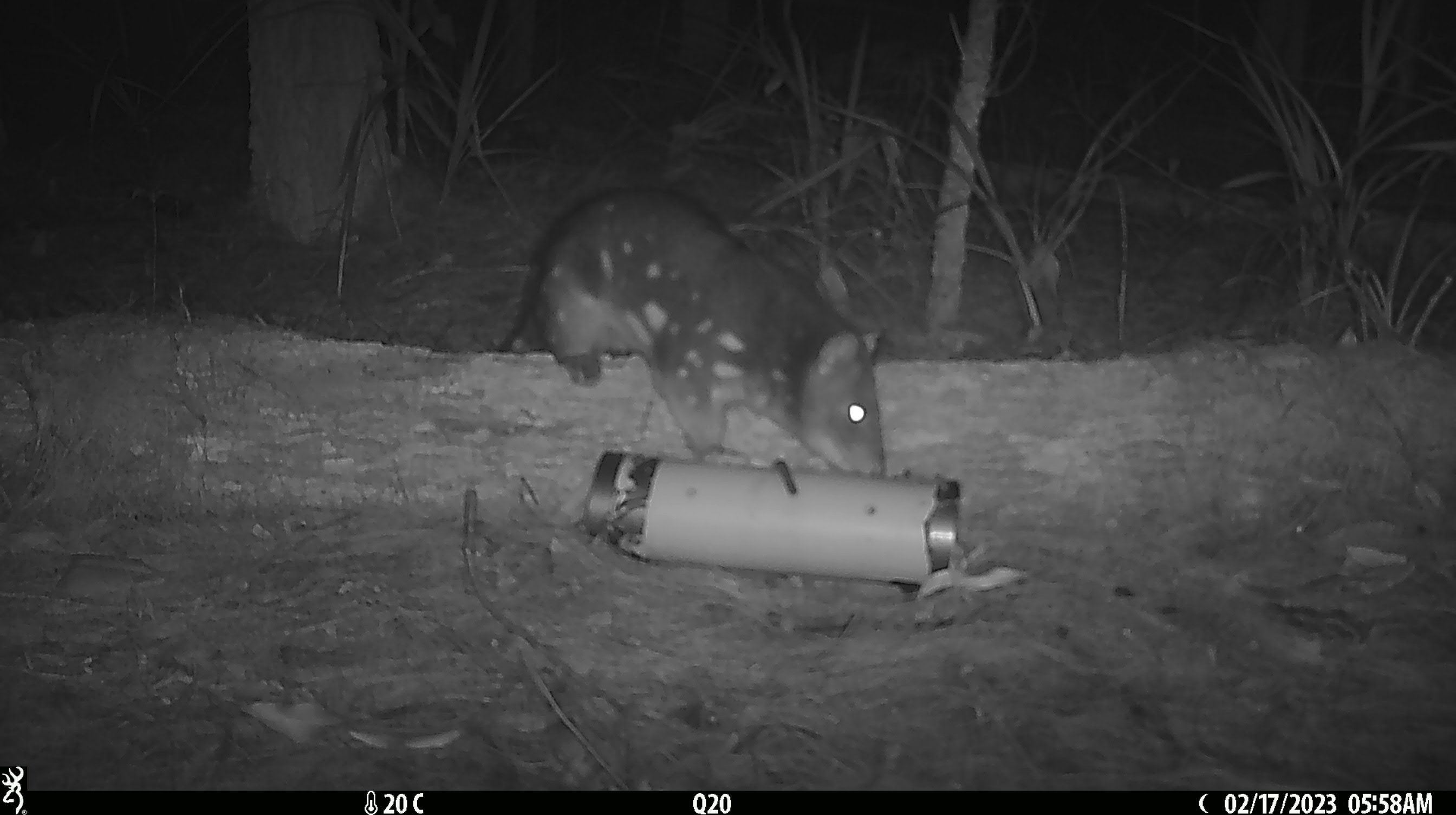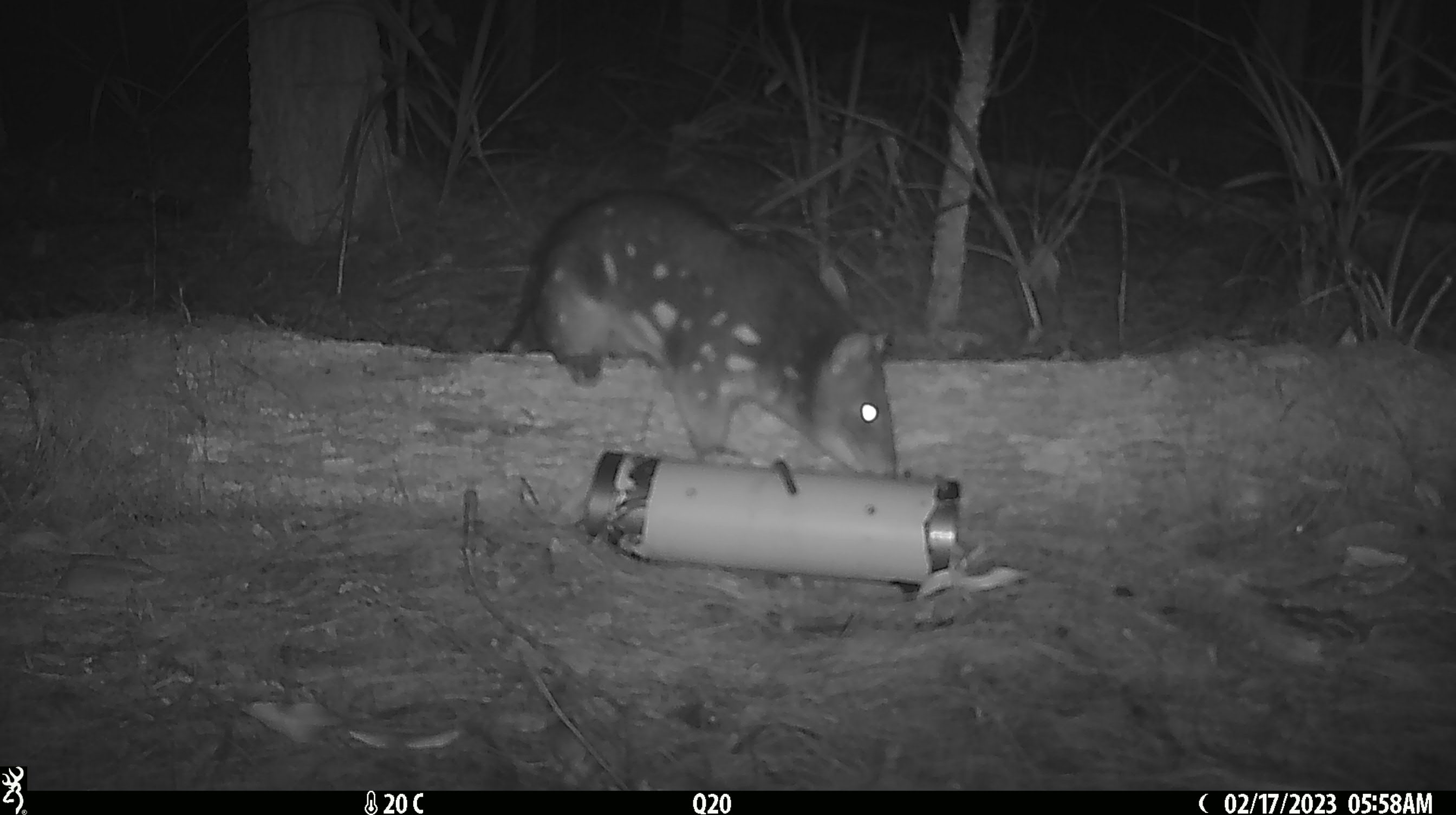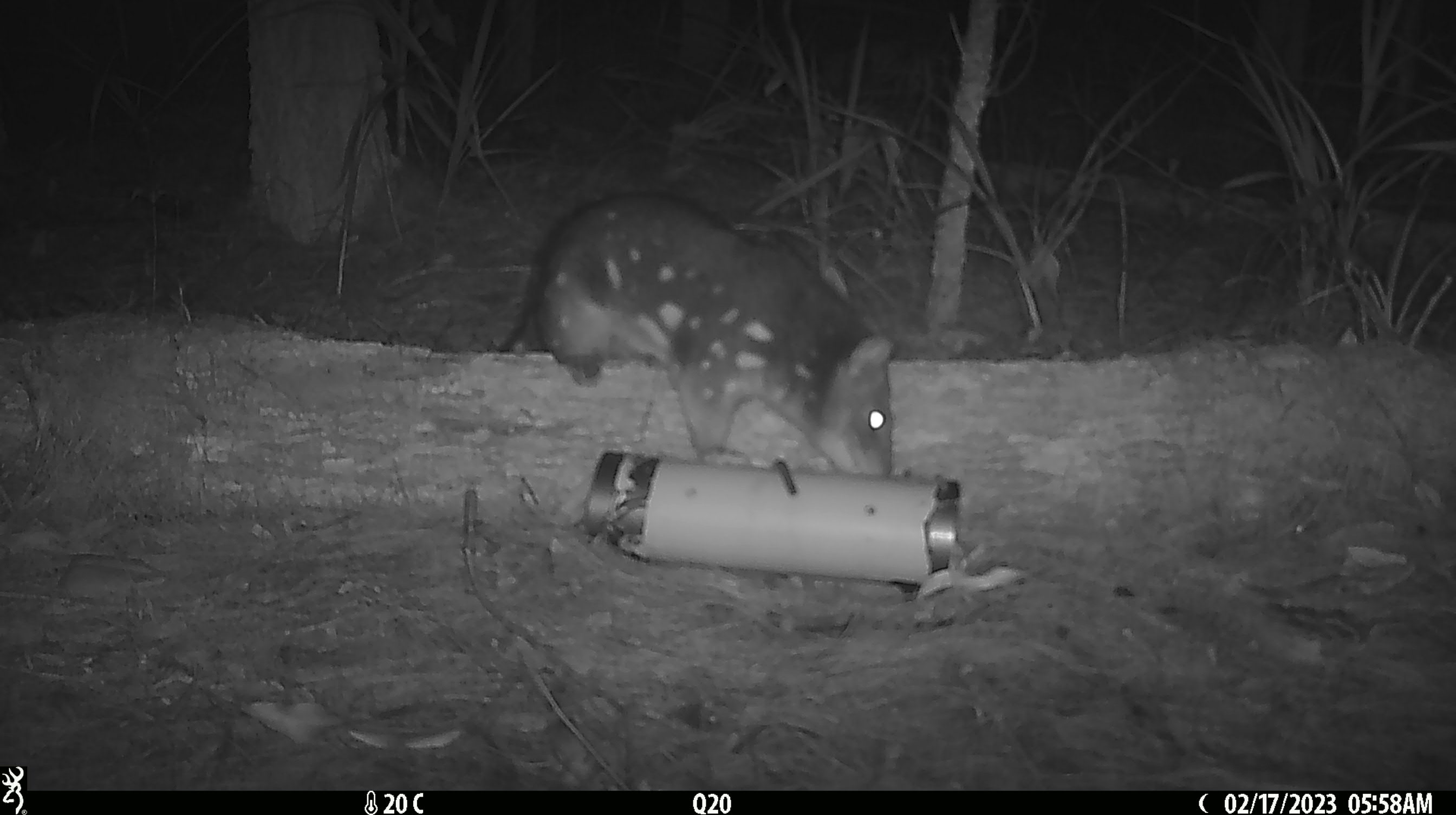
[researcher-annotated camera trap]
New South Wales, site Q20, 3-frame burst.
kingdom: Animalia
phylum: Chordata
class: Mammalia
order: Dasyuromorphia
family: Dasyuridae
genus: Dasyurus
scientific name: Dasyurus maculatus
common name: spotted-tailed quoll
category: quoll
Quoll (spotted-tailed quoll) (Dasyurus maculatus).